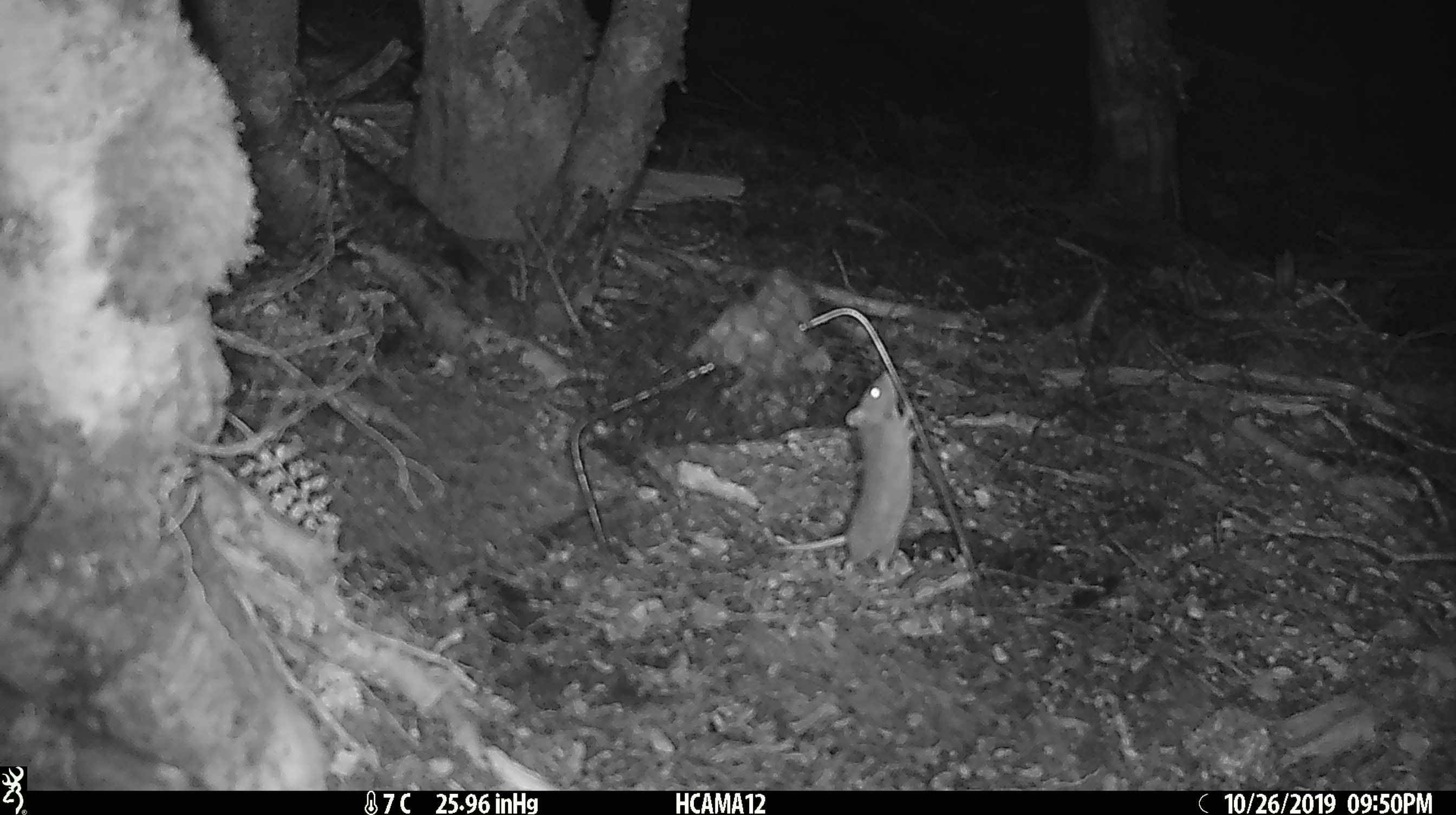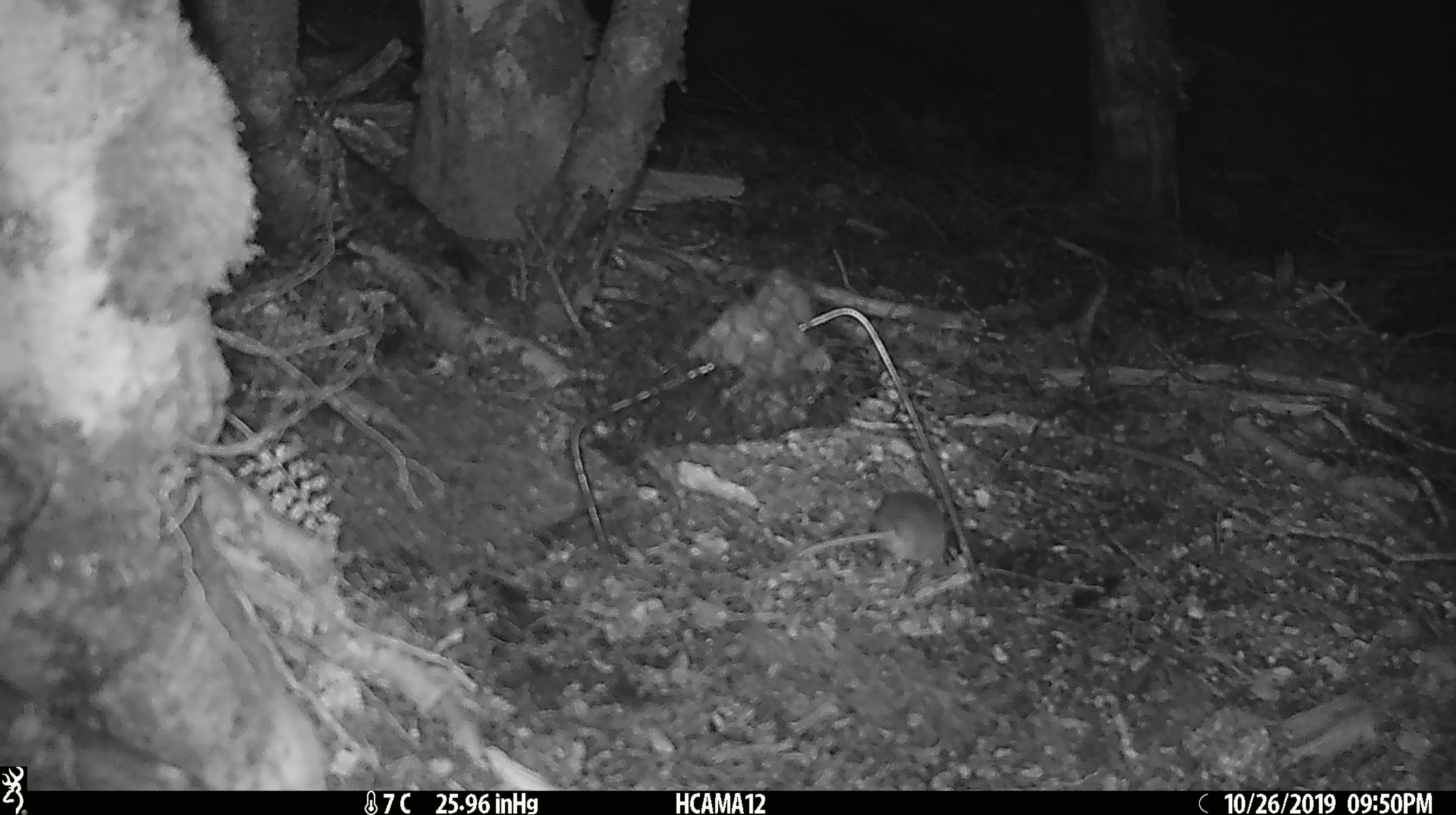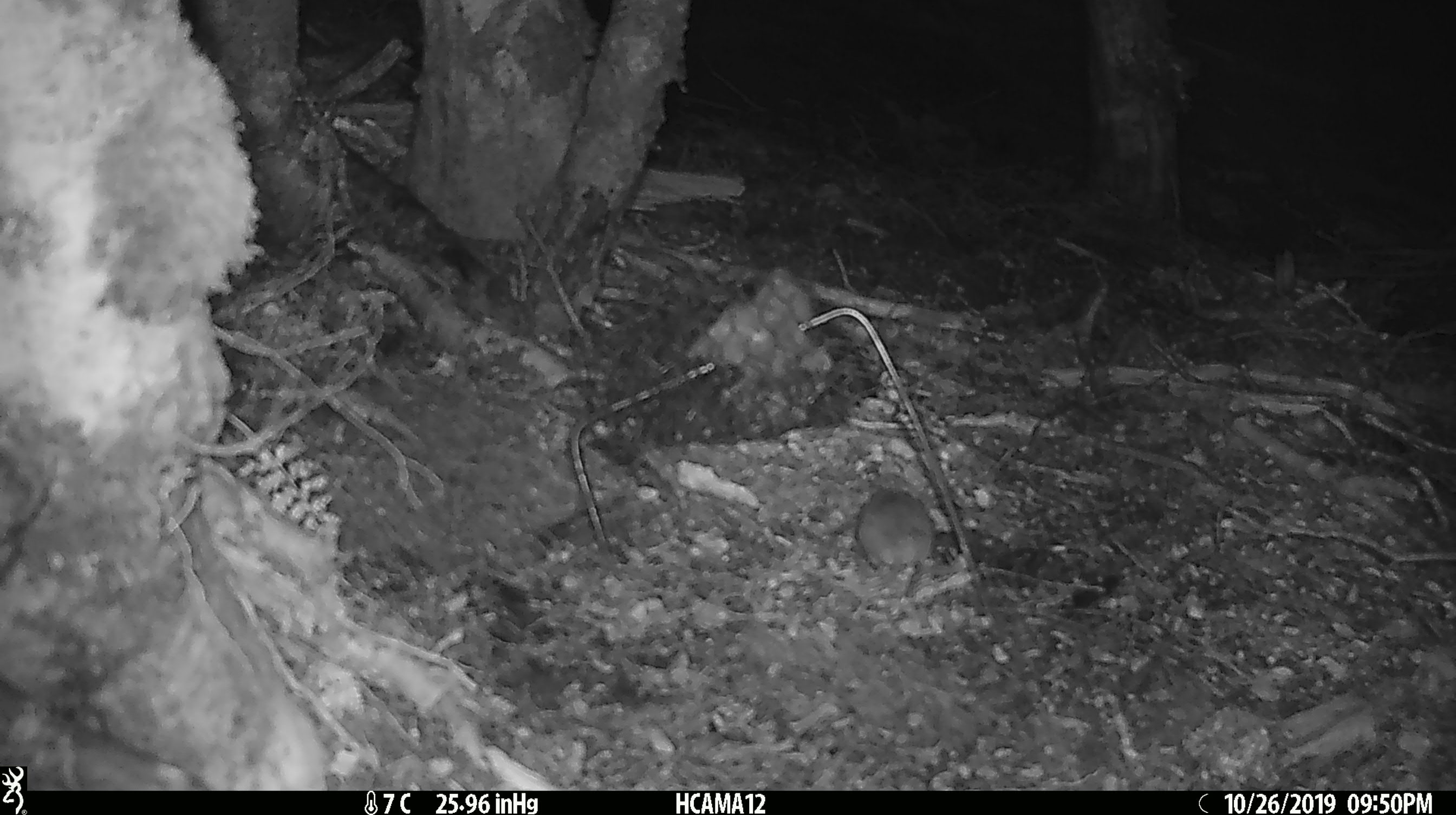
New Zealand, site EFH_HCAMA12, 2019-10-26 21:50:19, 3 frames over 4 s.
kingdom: Animalia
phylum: Chordata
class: Mammalia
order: Rodentia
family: Muridae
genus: Mus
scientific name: Mus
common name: mouse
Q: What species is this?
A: Mouse (Mus).